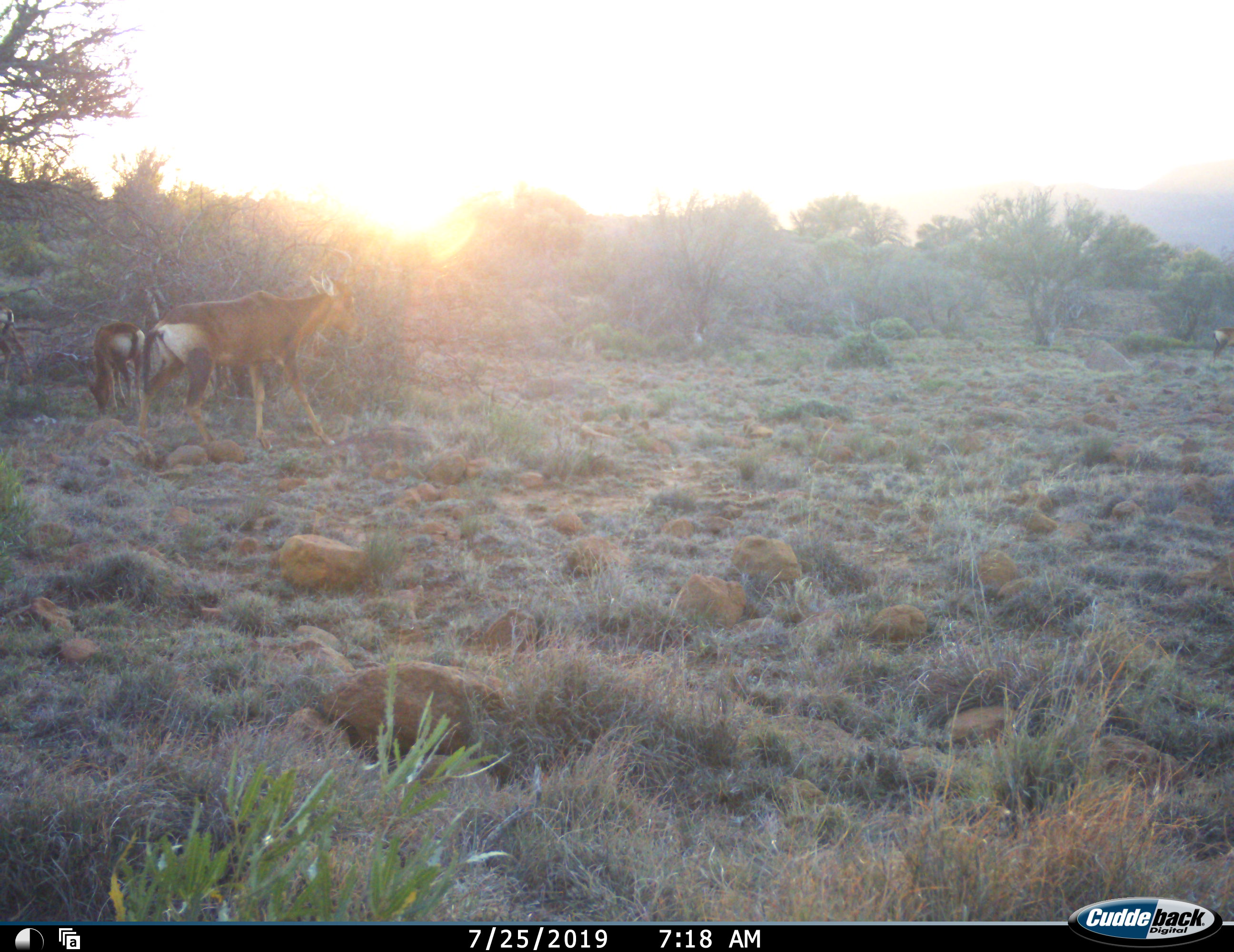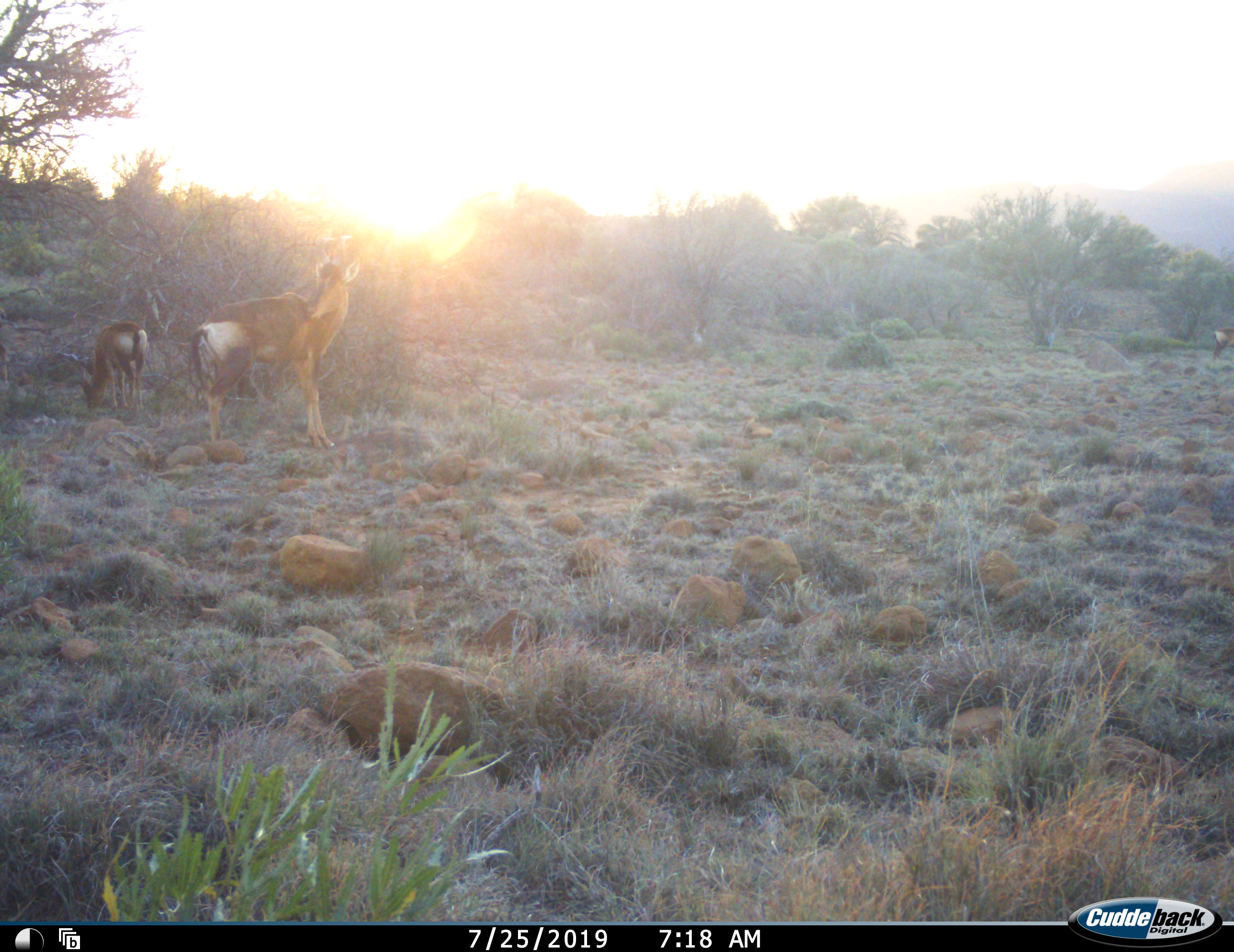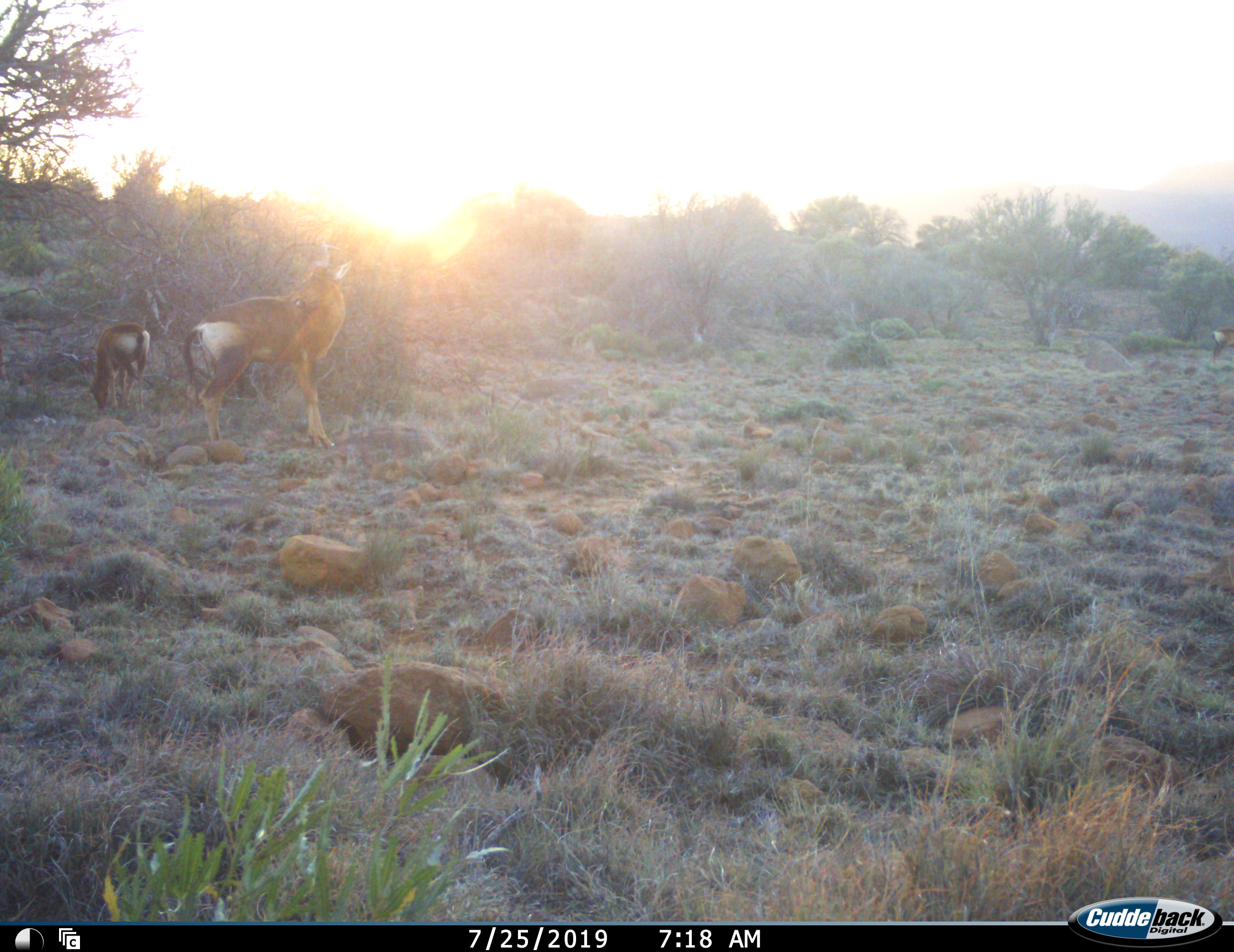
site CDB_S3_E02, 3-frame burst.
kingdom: Animalia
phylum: Chordata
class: Mammalia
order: Artiodactyla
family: Bovidae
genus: Alcelaphus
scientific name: Alcelaphus buselaphus caama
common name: red hartebeest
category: hartebeestred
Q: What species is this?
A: Hartebeestred (red hartebeest) (Alcelaphus buselaphus caama).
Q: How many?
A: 3.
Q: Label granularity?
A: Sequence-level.